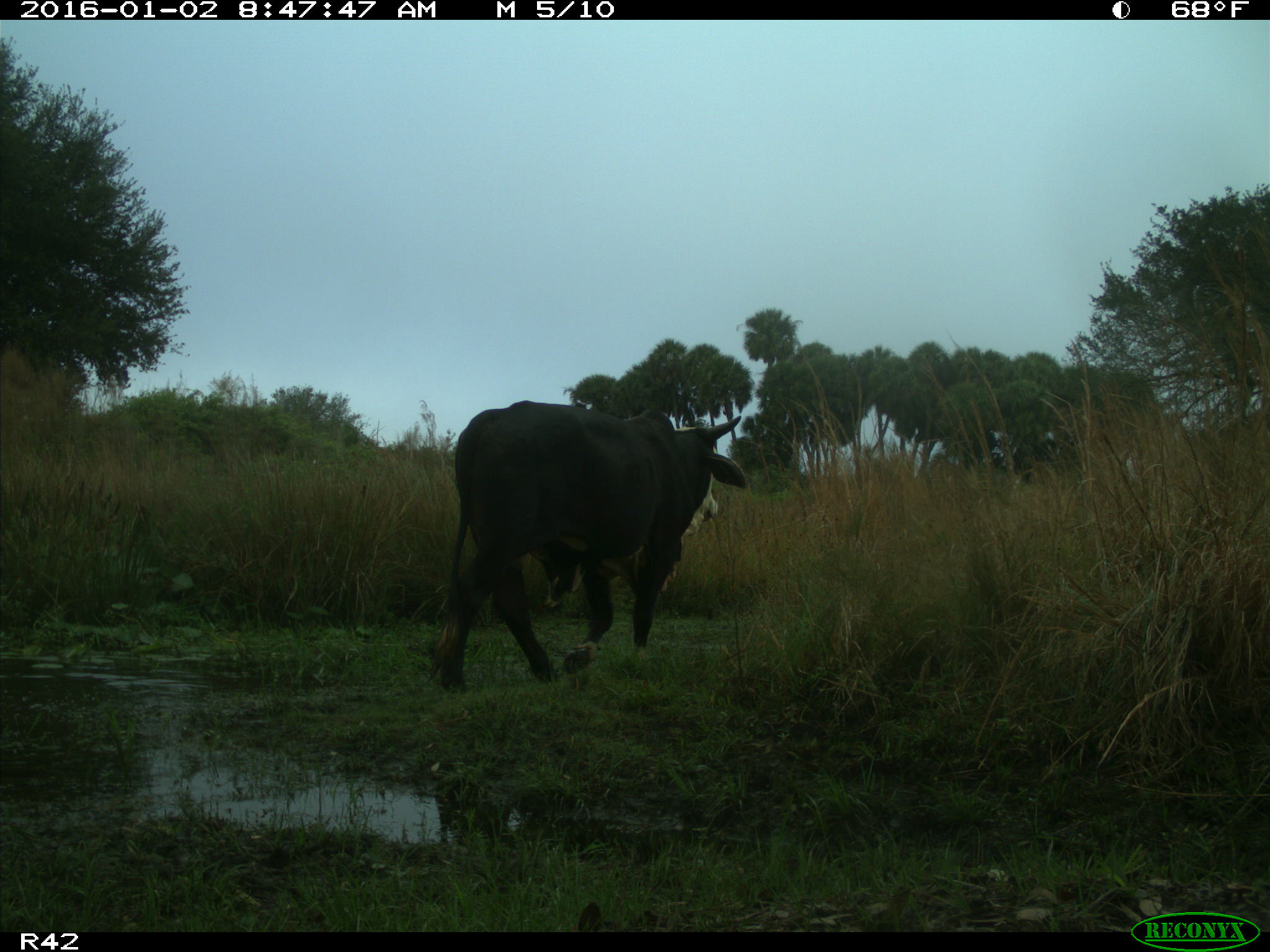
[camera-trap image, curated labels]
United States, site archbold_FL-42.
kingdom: Animalia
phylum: Chordata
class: Mammalia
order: Artiodactyla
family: Bovidae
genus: Bos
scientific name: Bos taurus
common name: domestic cow